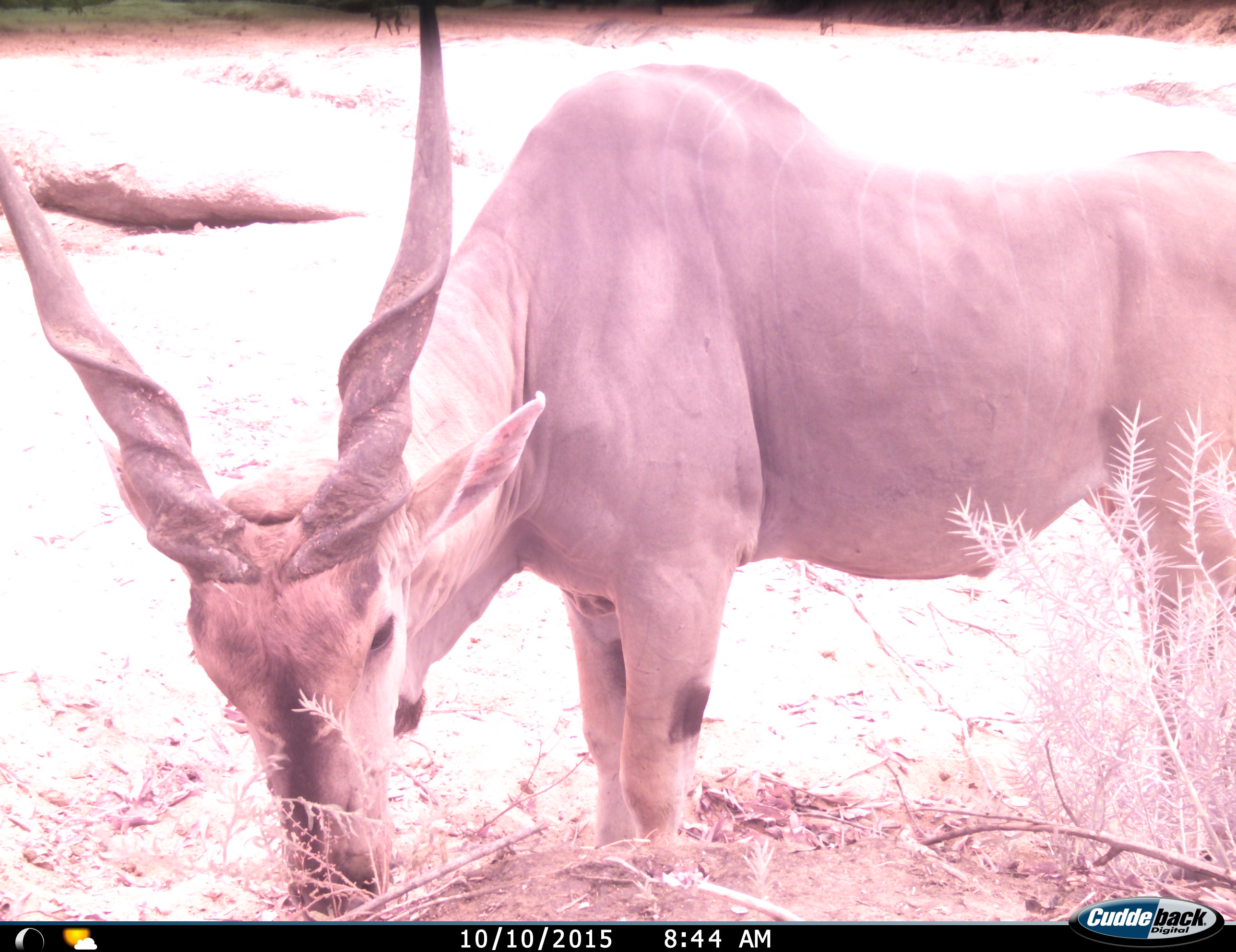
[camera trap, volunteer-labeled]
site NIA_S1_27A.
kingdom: Animalia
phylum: Chordata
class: Mammalia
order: Artiodactyla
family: Bovidae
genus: Tragelaphus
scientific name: Tragelaphus oryx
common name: eland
Eland (Tragelaphus oryx), count 1. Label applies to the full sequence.